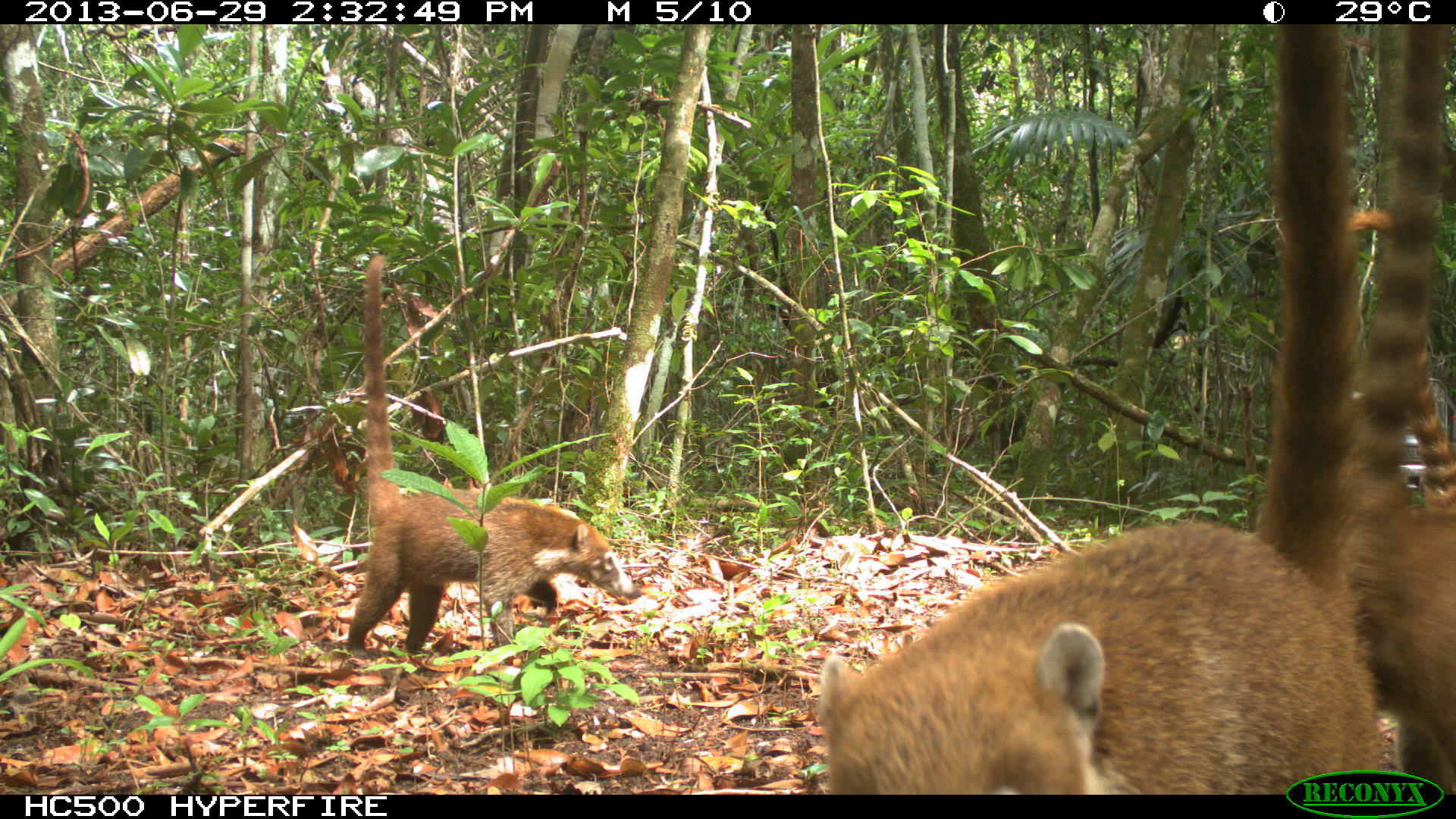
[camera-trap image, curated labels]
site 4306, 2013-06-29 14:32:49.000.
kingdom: Animalia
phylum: Chordata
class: Mammalia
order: Carnivora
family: Procyonidae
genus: Nasua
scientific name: Nasua narica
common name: white-nosed coati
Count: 3.